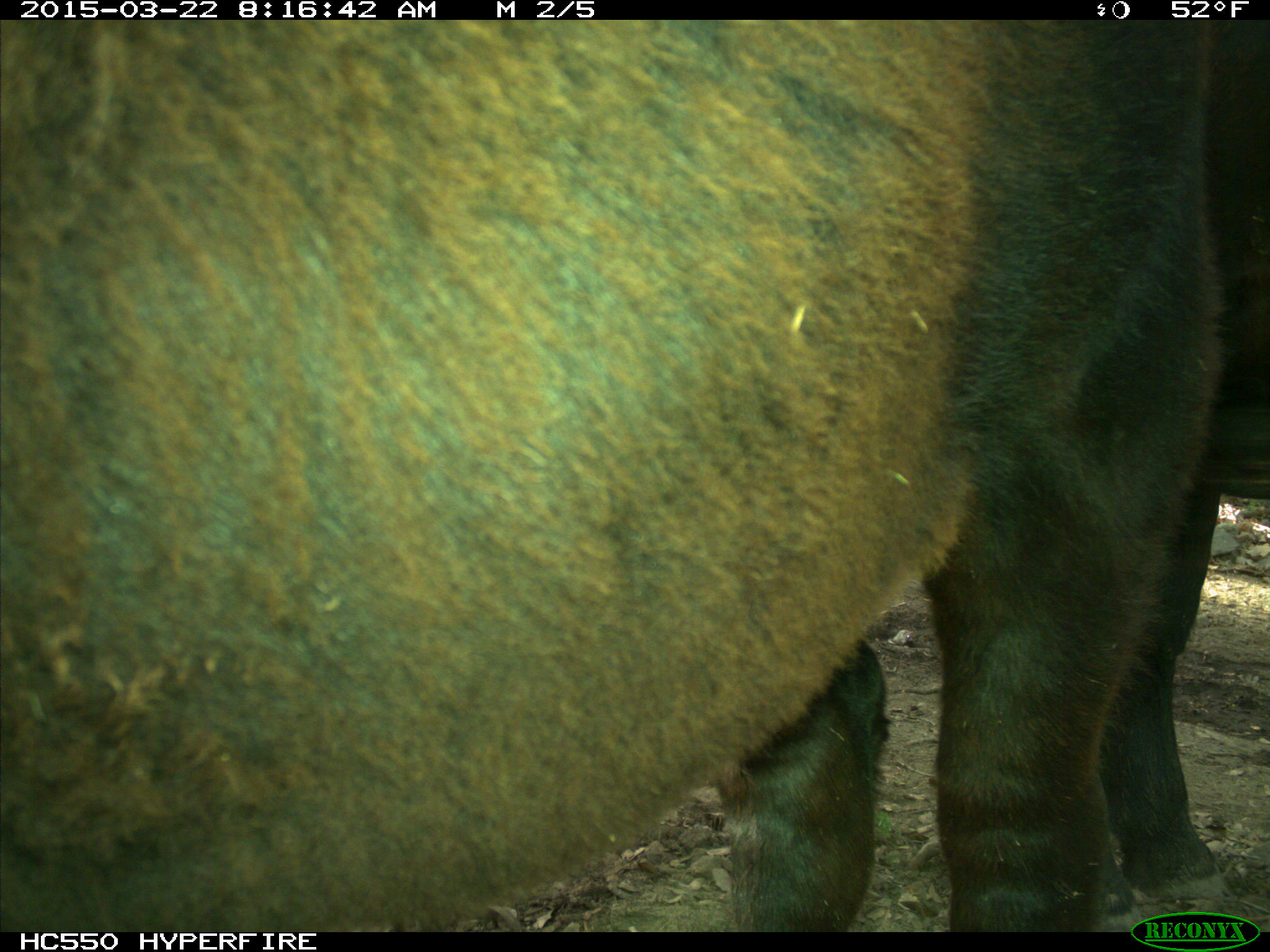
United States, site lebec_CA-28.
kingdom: Animalia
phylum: Chordata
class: Mammalia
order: Artiodactyla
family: Bovidae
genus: Bos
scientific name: Bos taurus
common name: domestic cow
Bos taurus (domestic cow).